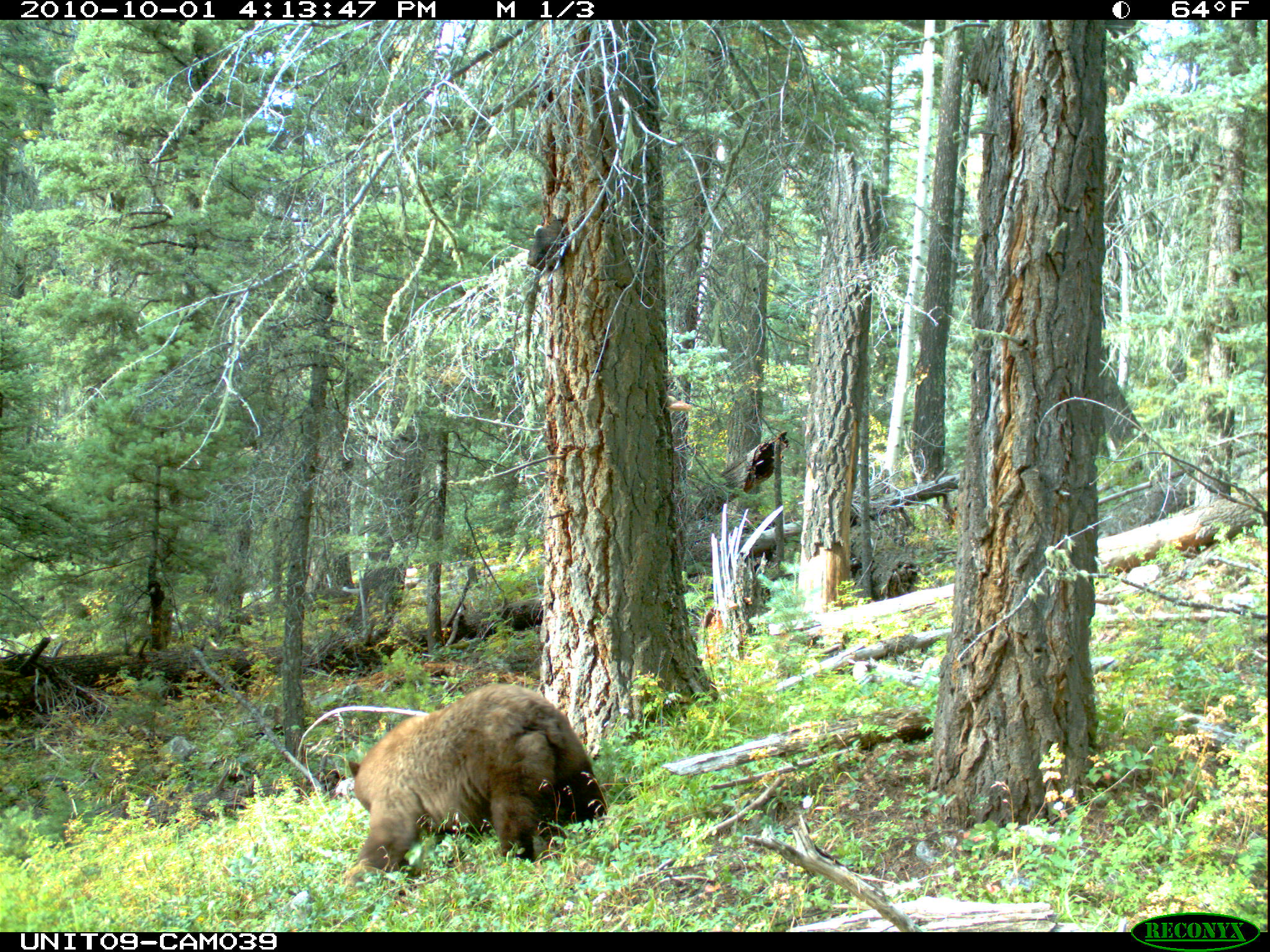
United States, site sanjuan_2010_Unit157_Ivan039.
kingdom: Animalia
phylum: Chordata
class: Mammalia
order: Carnivora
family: Ursidae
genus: Ursus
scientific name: Ursus americanus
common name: american black bear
Ursus americanus (american black bear).